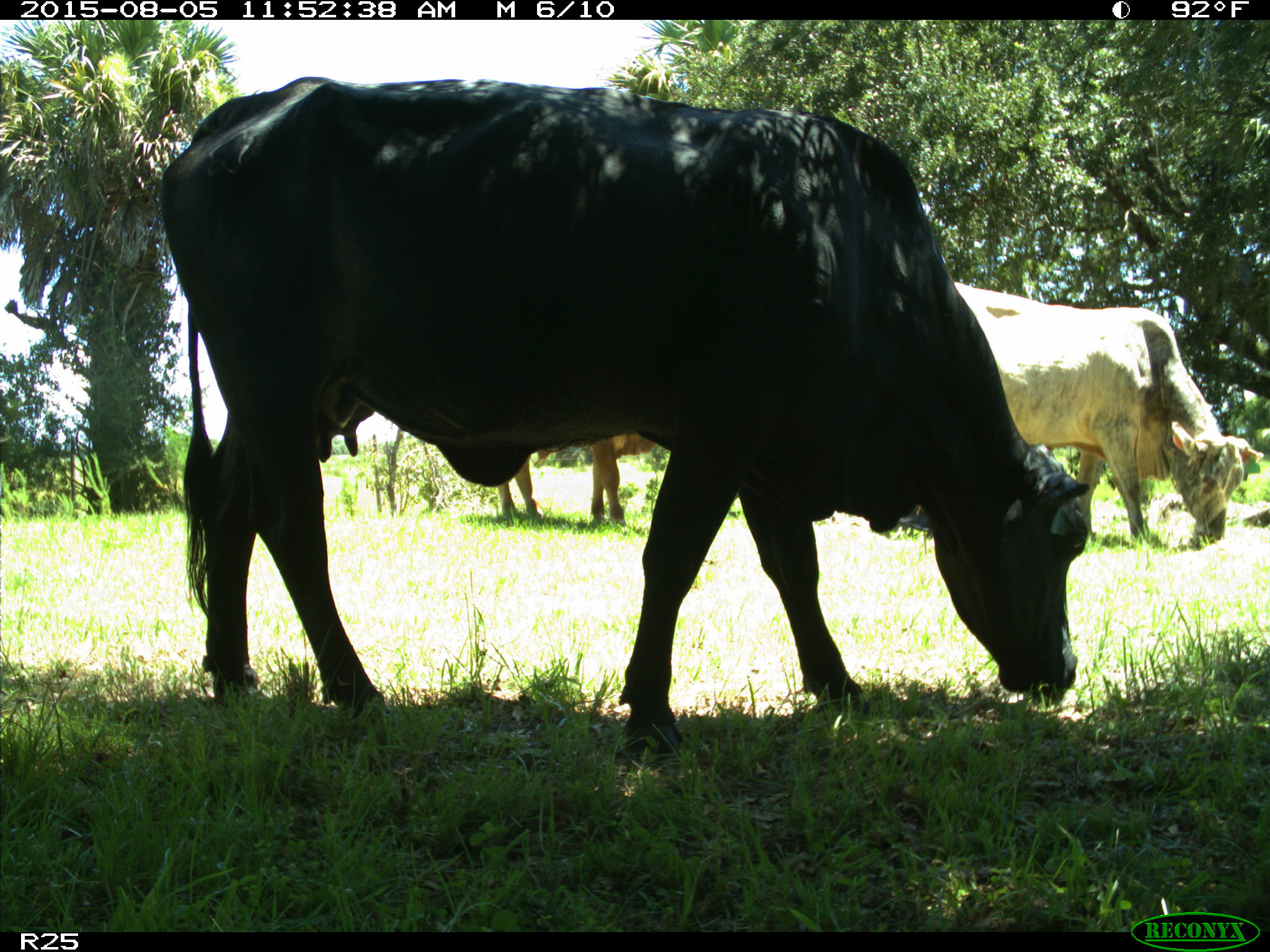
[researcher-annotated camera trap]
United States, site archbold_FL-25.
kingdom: Animalia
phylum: Chordata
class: Mammalia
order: Artiodactyla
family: Bovidae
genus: Bos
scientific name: Bos taurus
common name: domestic cow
Bos taurus (domestic cow).